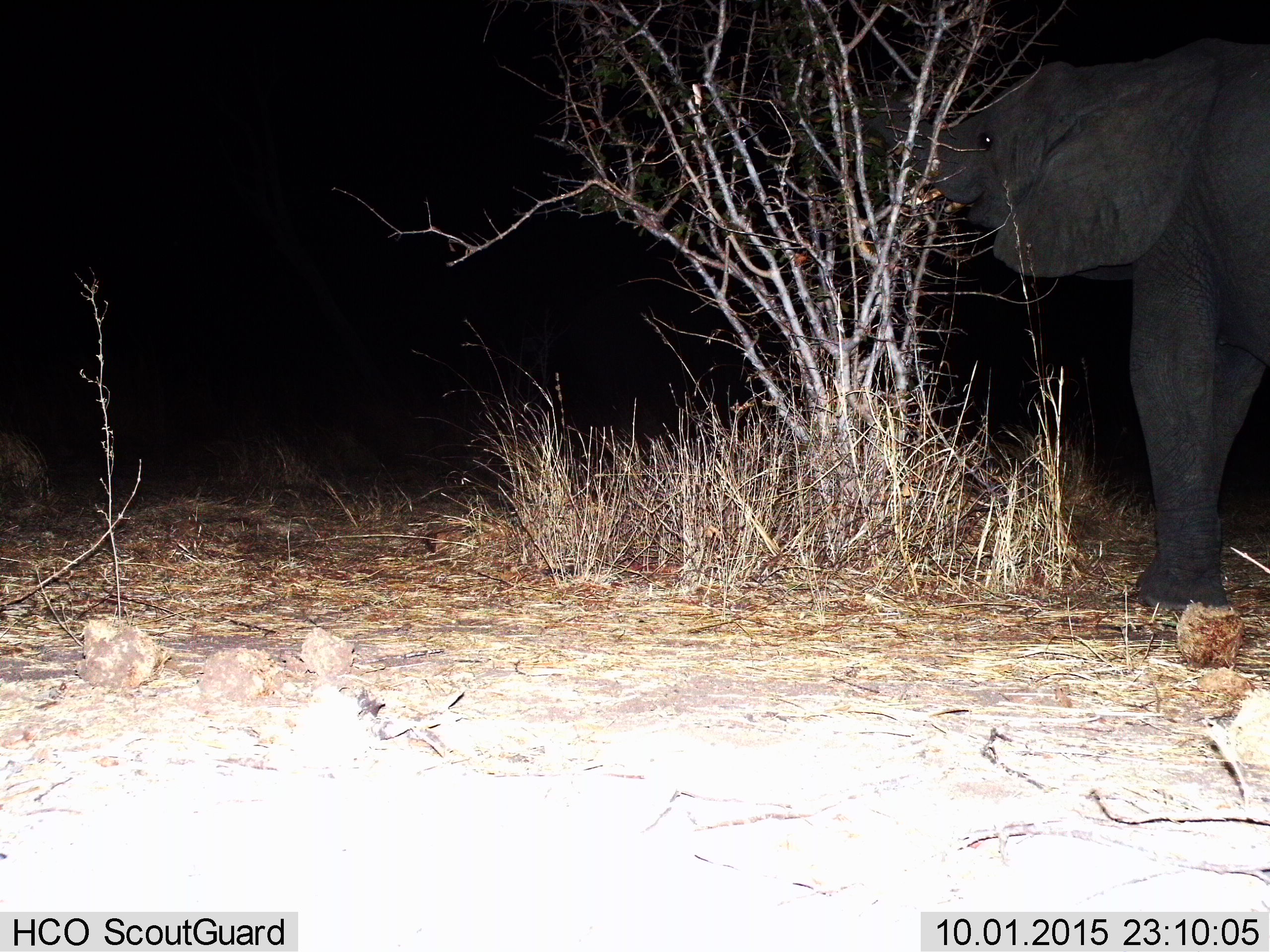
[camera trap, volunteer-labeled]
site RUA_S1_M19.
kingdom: Animalia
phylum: Chordata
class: Mammalia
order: Proboscidea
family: Elephantidae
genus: Loxodonta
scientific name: Loxodonta africana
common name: african bush elephant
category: elephant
Elephant (african bush elephant) (Loxodonta africana), count 1. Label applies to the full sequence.